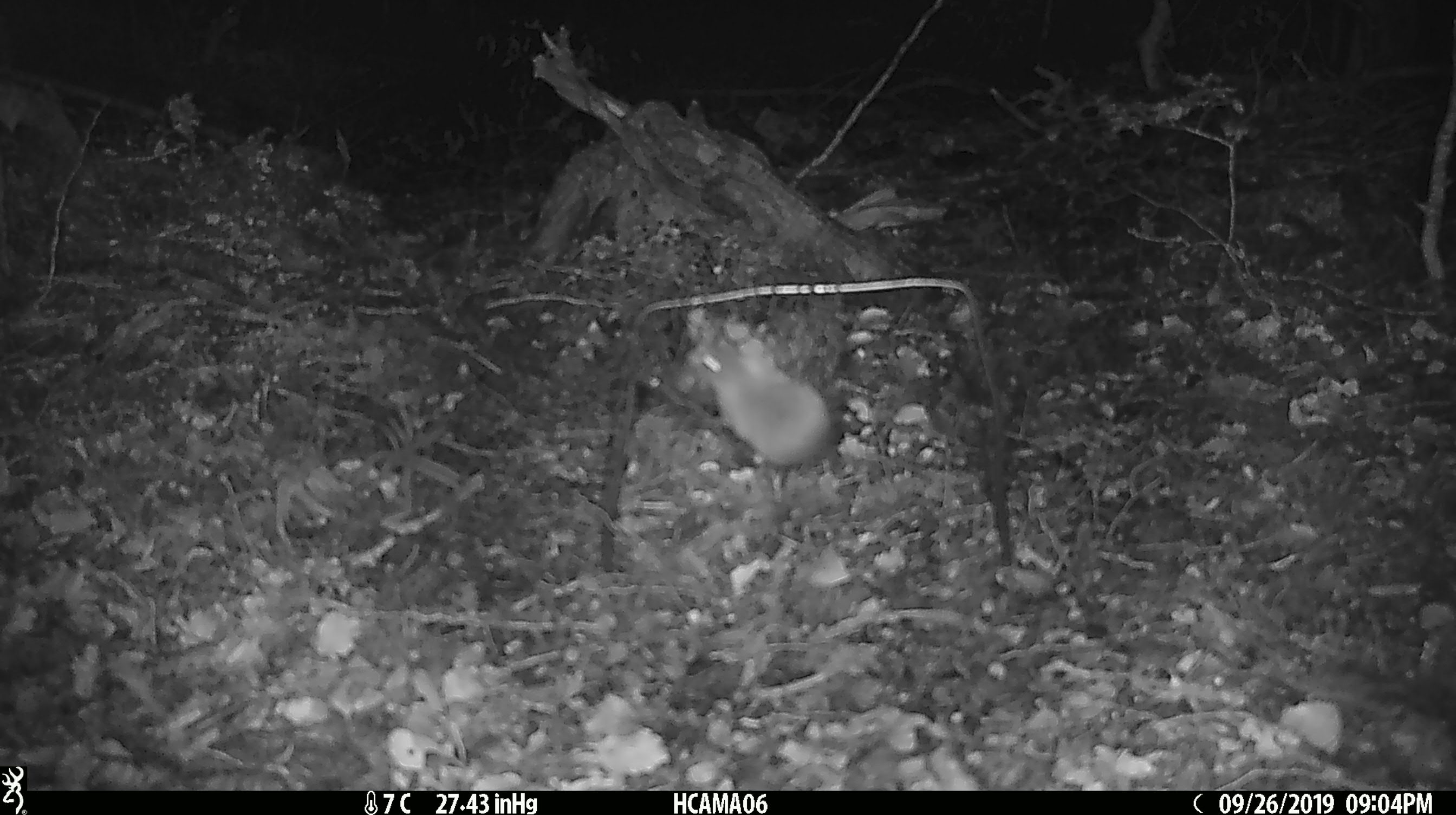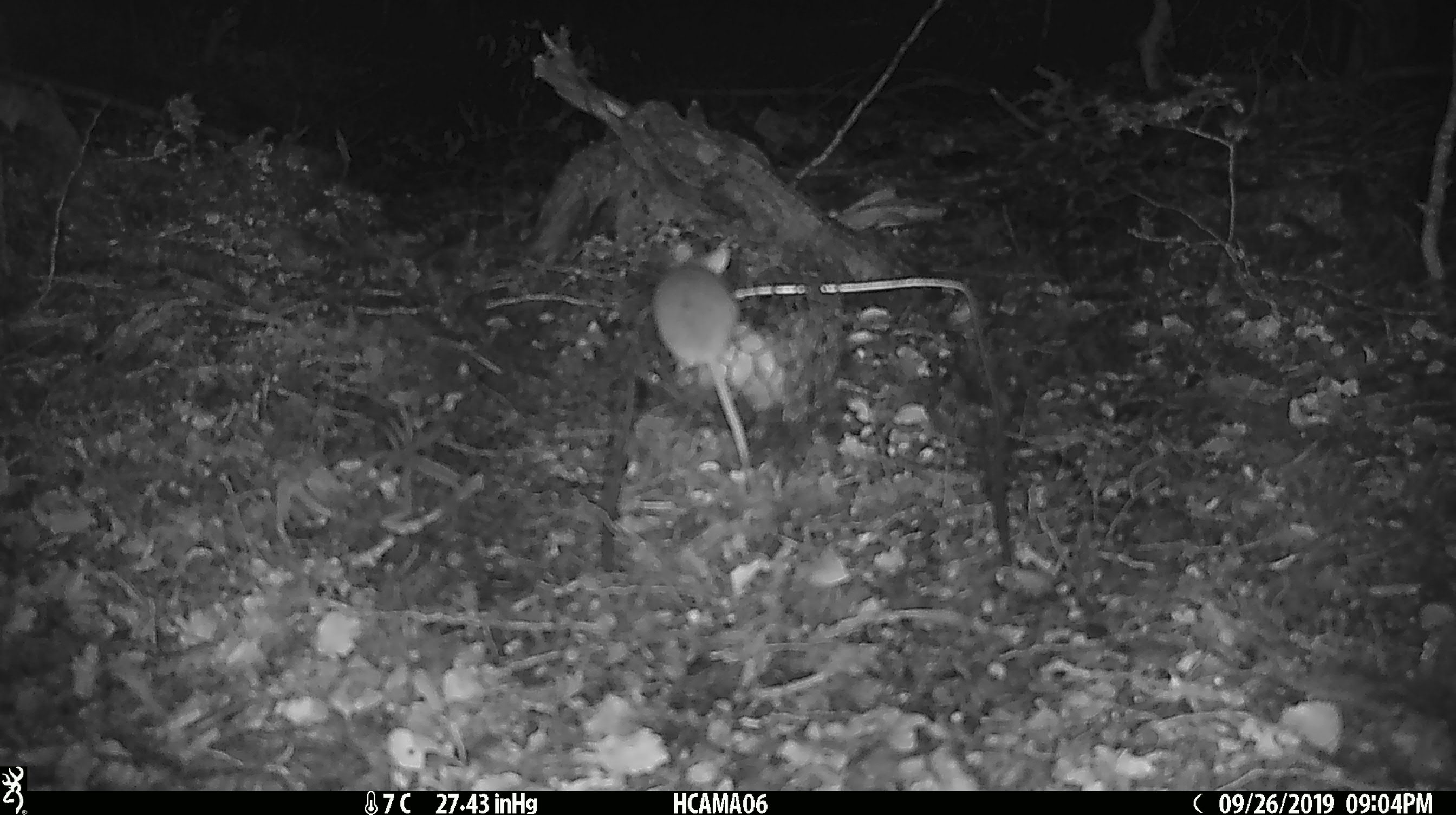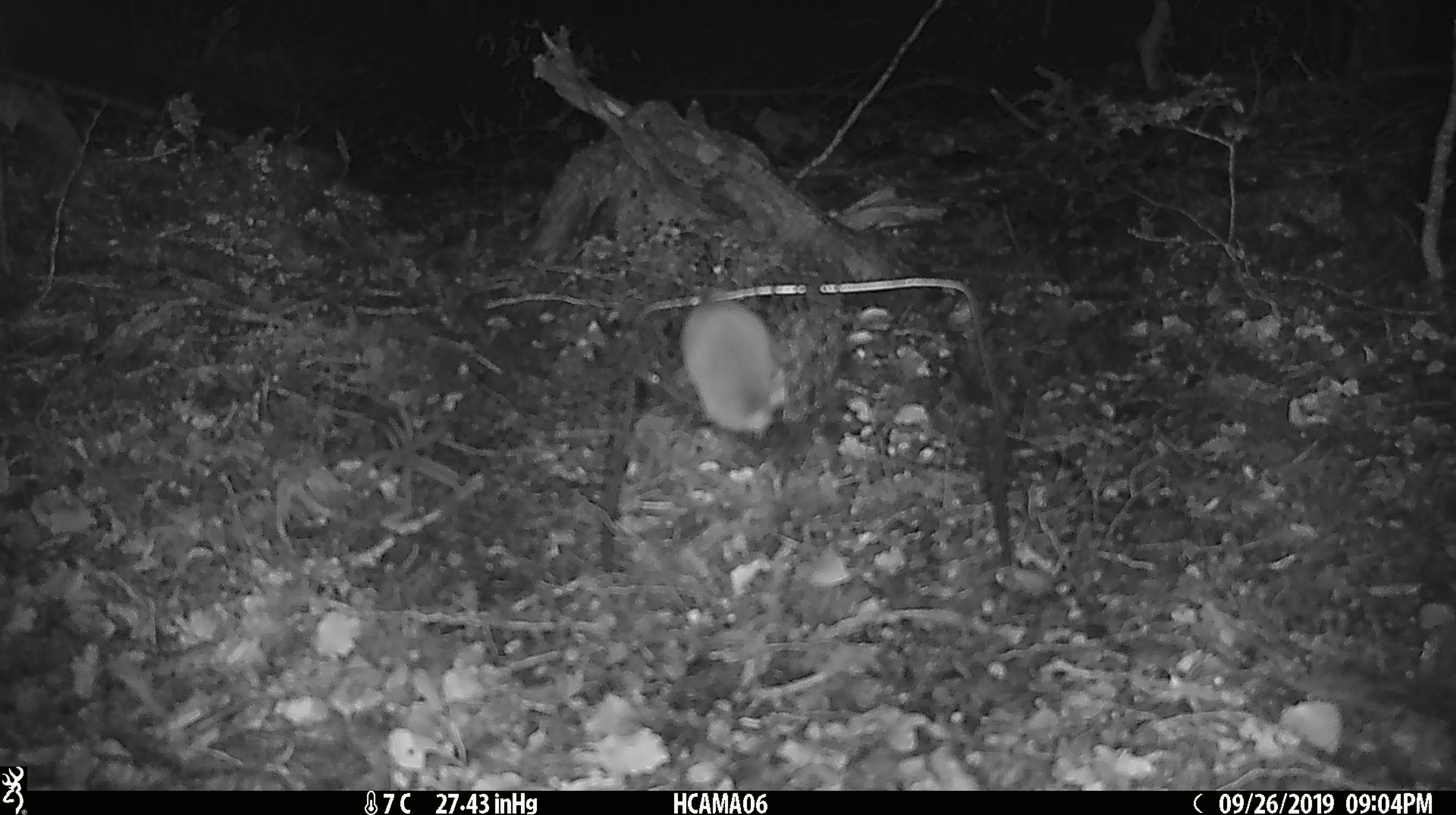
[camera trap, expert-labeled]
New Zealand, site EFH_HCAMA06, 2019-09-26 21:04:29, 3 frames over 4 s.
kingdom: Animalia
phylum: Chordata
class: Mammalia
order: Rodentia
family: Muridae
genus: Mus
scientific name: Mus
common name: mouse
Mouse (Mus).